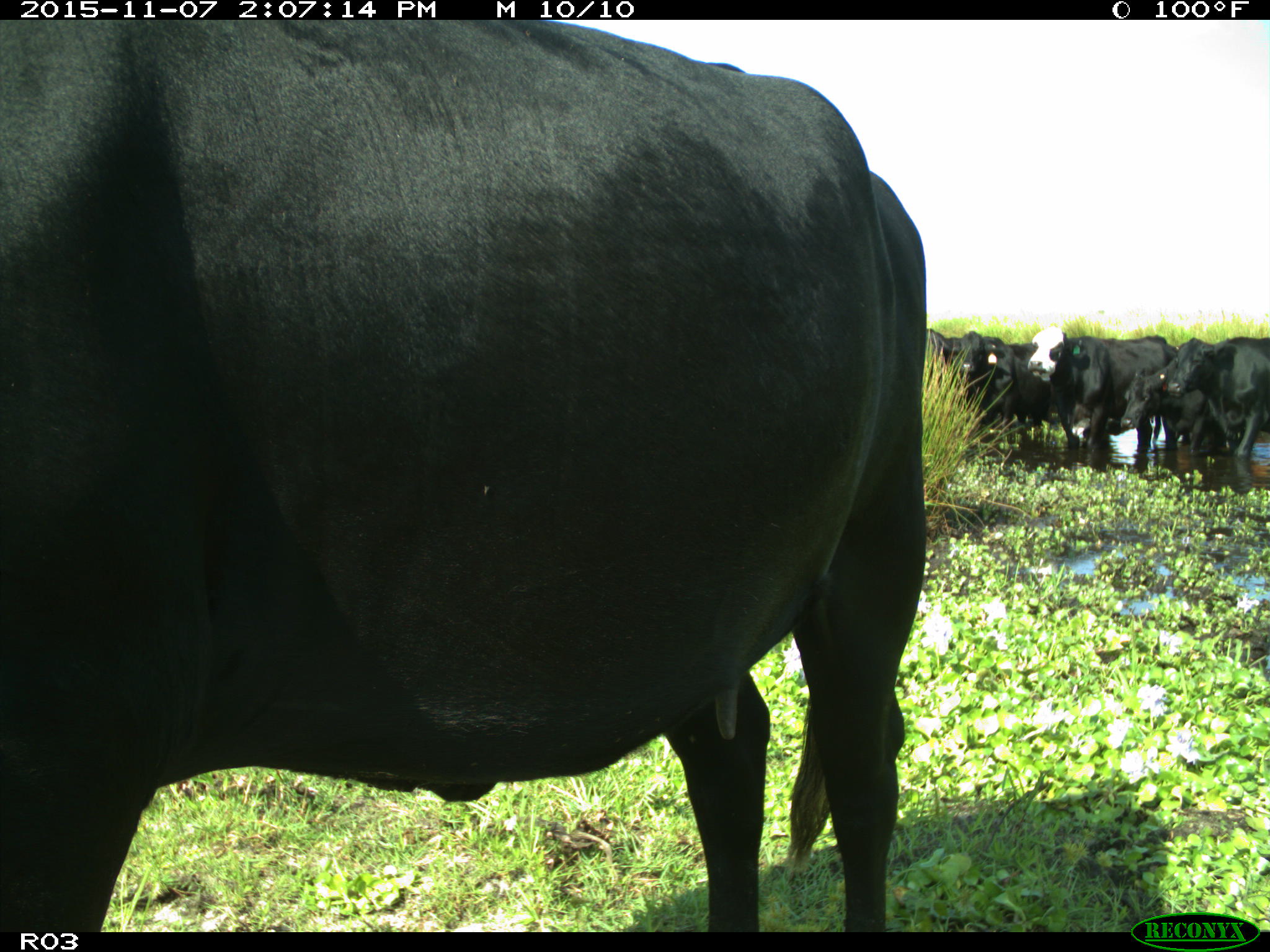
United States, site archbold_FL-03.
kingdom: Animalia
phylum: Chordata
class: Mammalia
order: Artiodactyla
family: Bovidae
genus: Bos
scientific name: Bos taurus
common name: domestic cow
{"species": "Bos taurus (domestic cow)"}